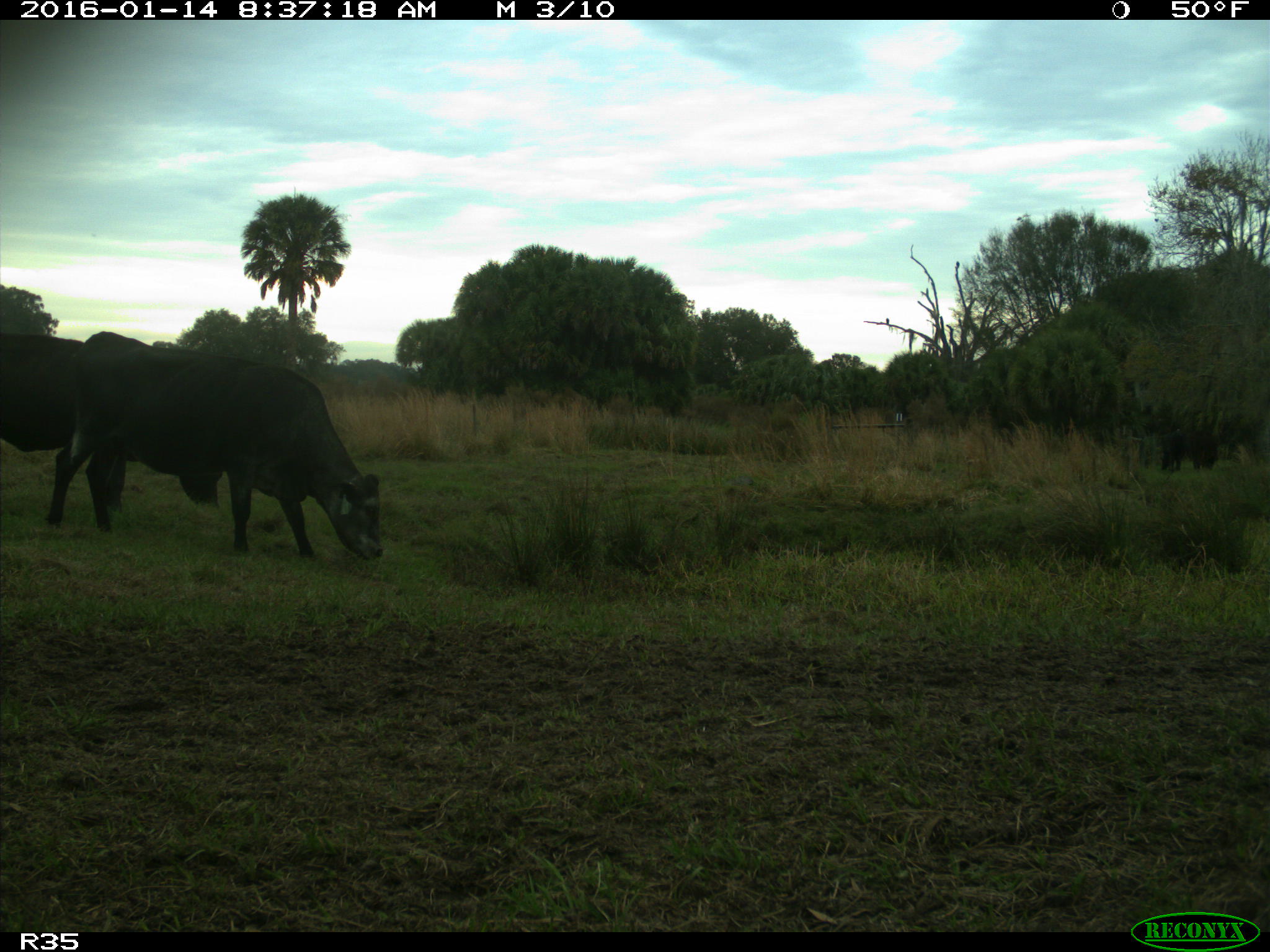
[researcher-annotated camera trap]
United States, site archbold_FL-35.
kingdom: Animalia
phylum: Chordata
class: Mammalia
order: Artiodactyla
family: Bovidae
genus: Bos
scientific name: Bos taurus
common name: domestic cow